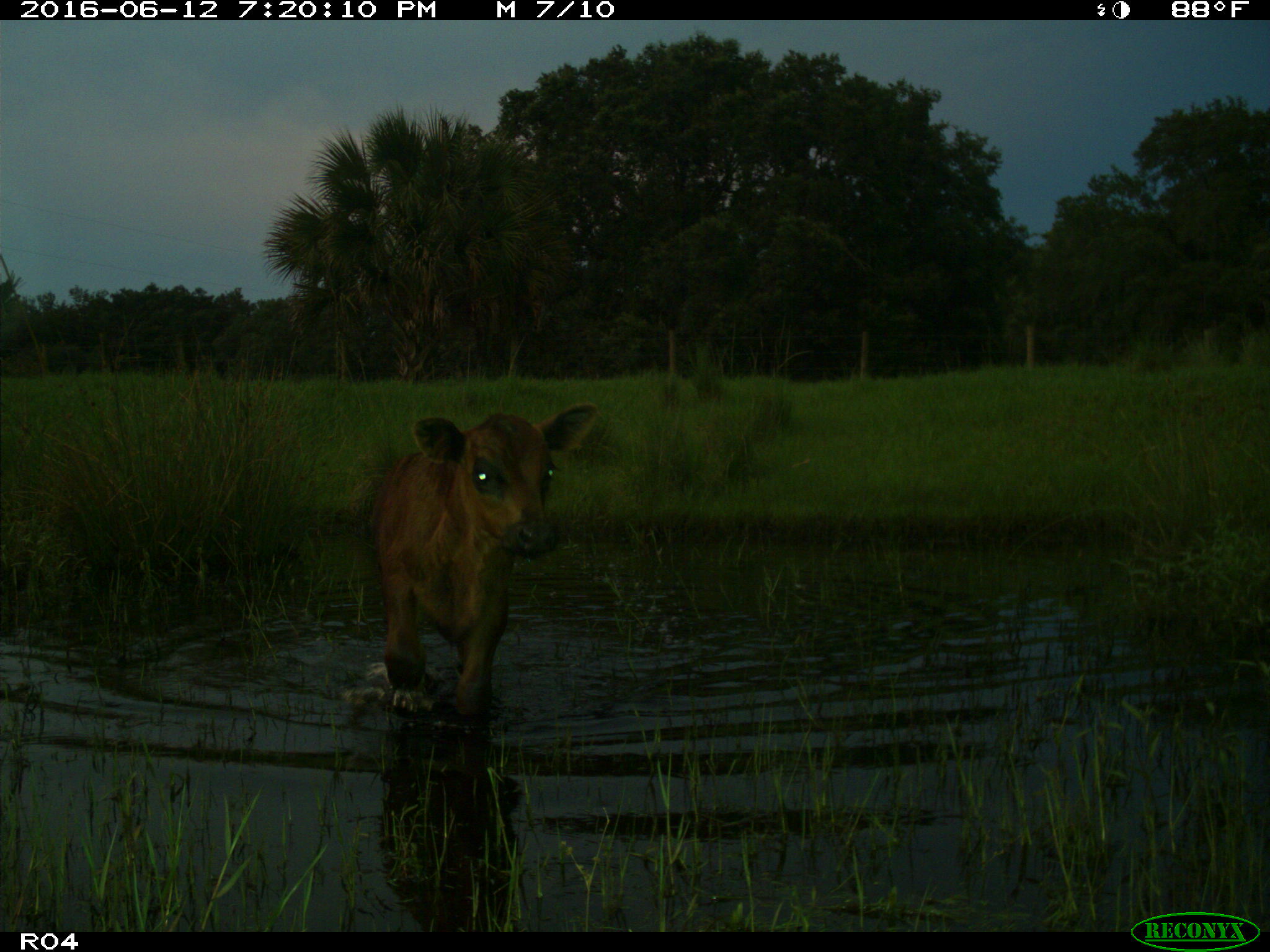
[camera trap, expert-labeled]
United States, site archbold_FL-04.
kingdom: Animalia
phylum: Chordata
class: Mammalia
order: Artiodactyla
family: Bovidae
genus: Bos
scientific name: Bos taurus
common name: domestic cow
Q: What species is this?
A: Bos taurus (domestic cow).